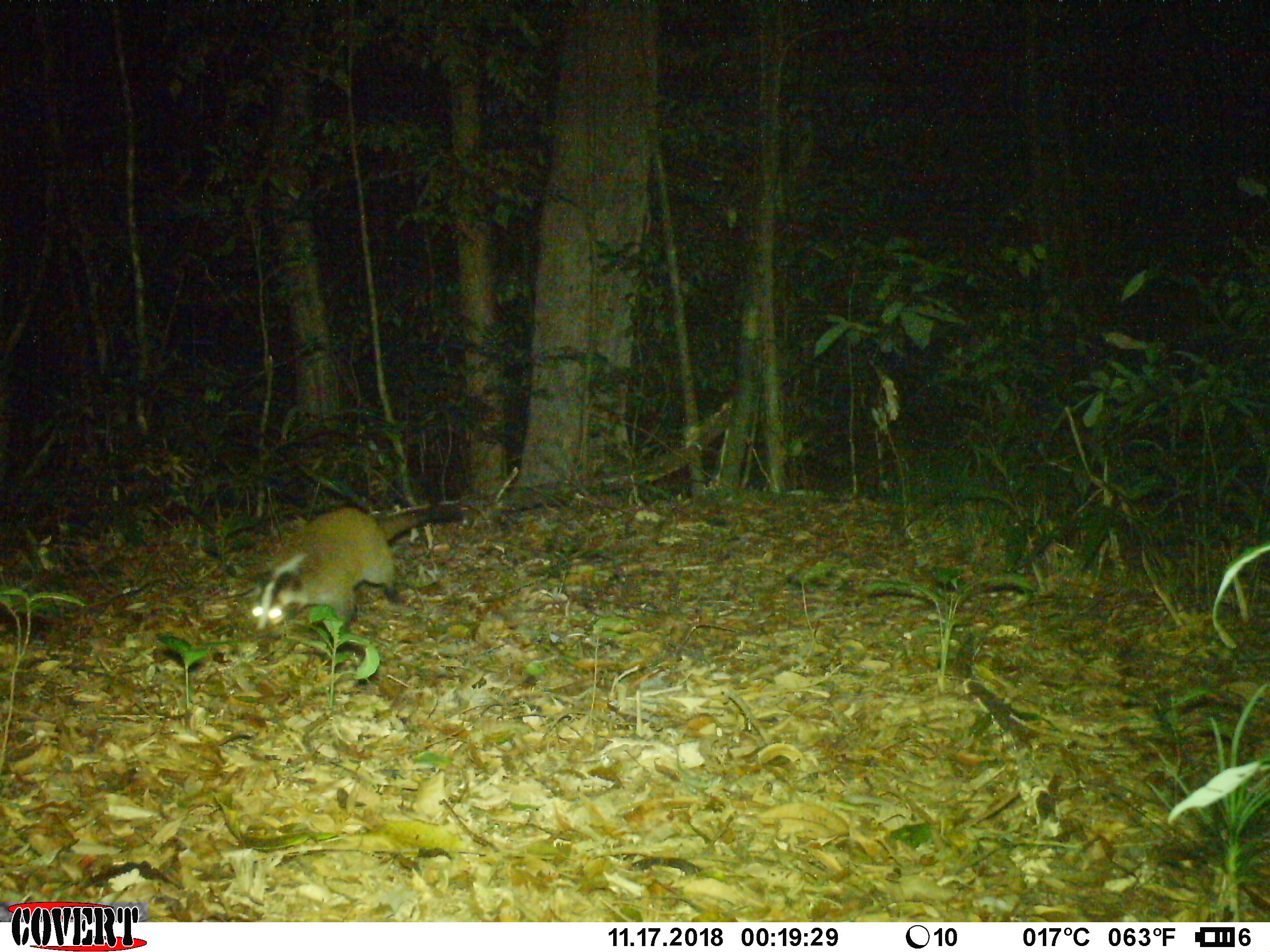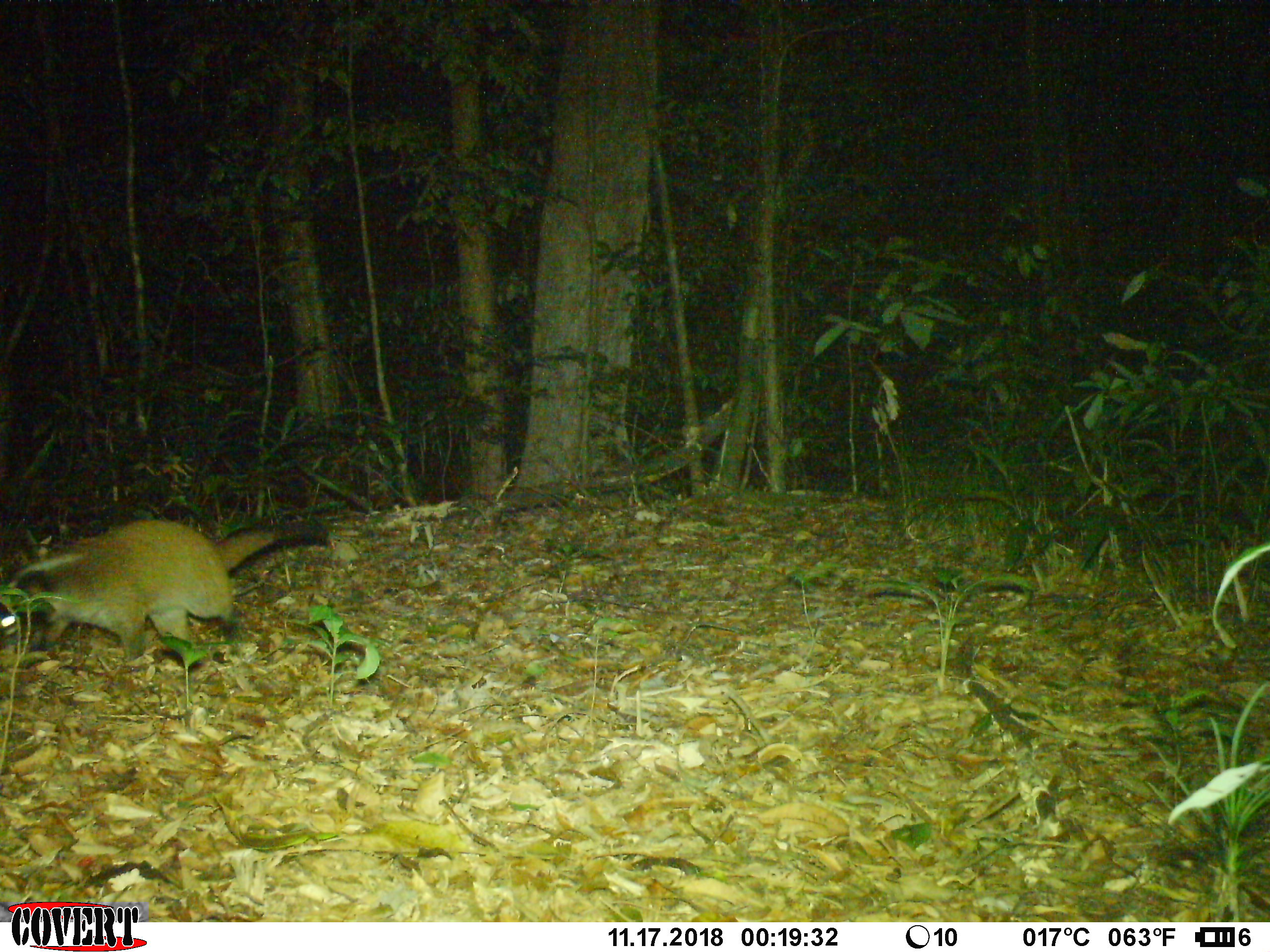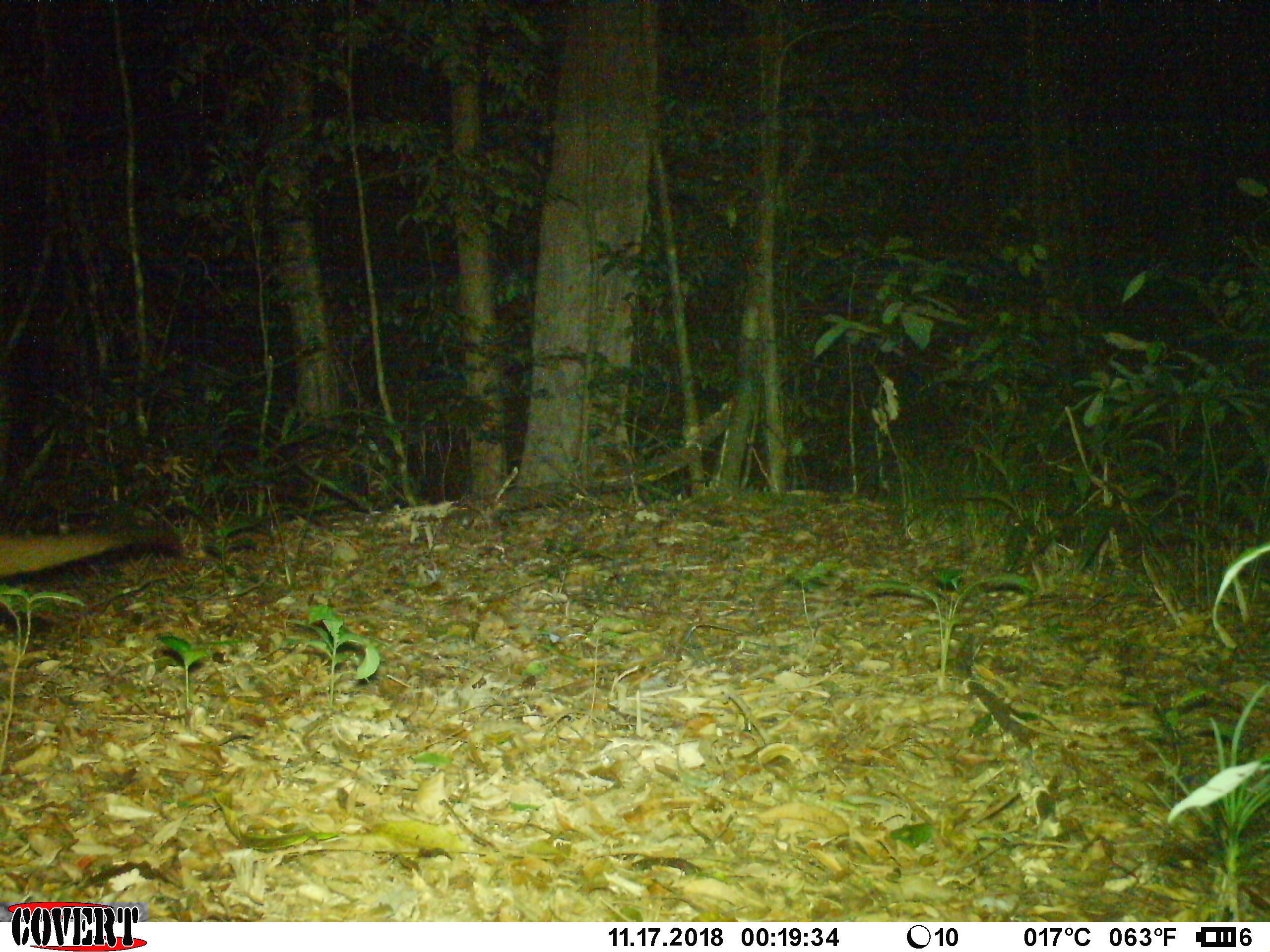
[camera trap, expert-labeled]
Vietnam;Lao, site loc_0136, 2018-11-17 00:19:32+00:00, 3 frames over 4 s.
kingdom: Animalia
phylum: Chordata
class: Mammalia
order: Carnivora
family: Viverridae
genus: Paguma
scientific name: Paguma larvata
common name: masked palm civet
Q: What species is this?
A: Masked palm civet (Paguma larvata).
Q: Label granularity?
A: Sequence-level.